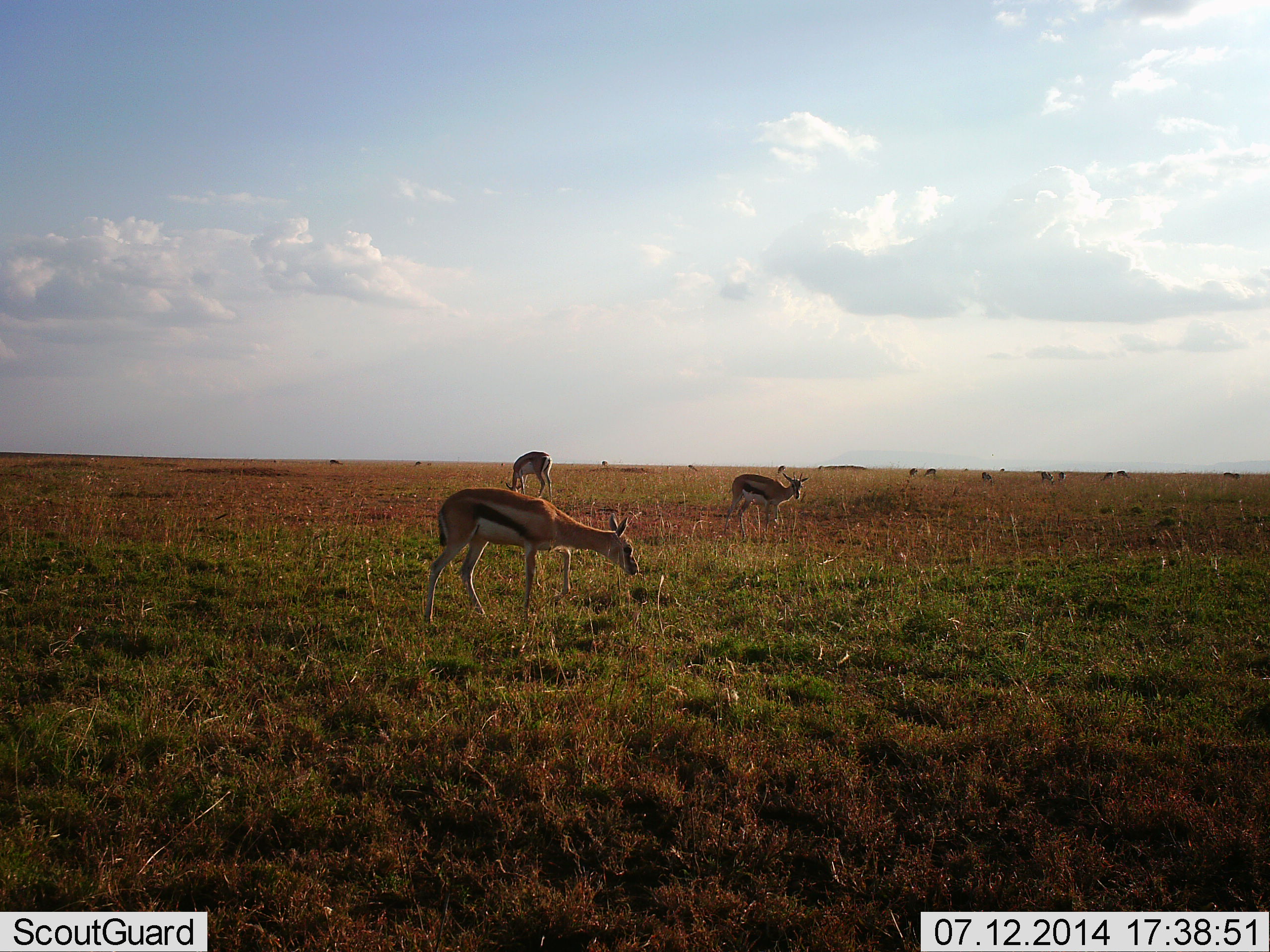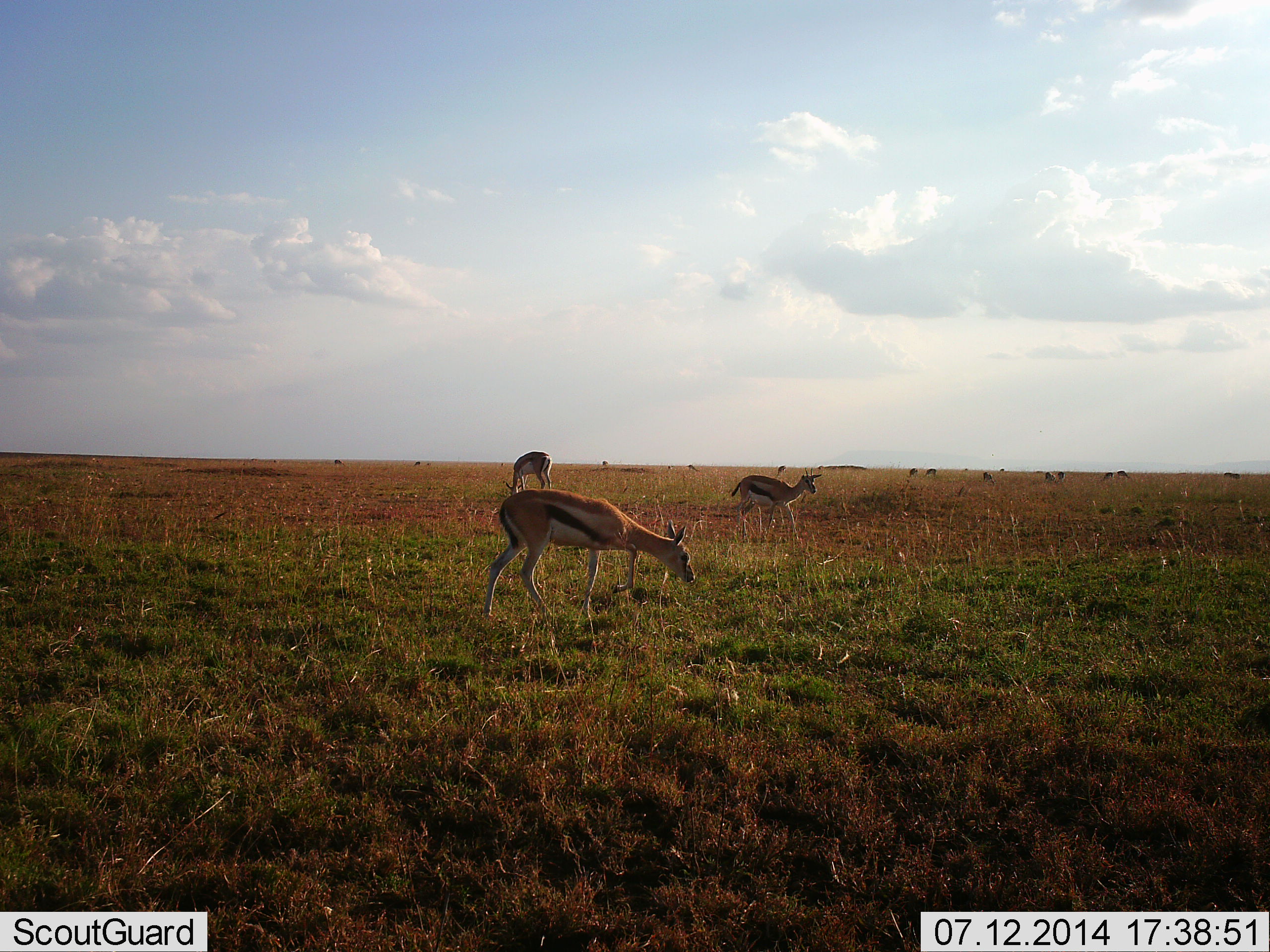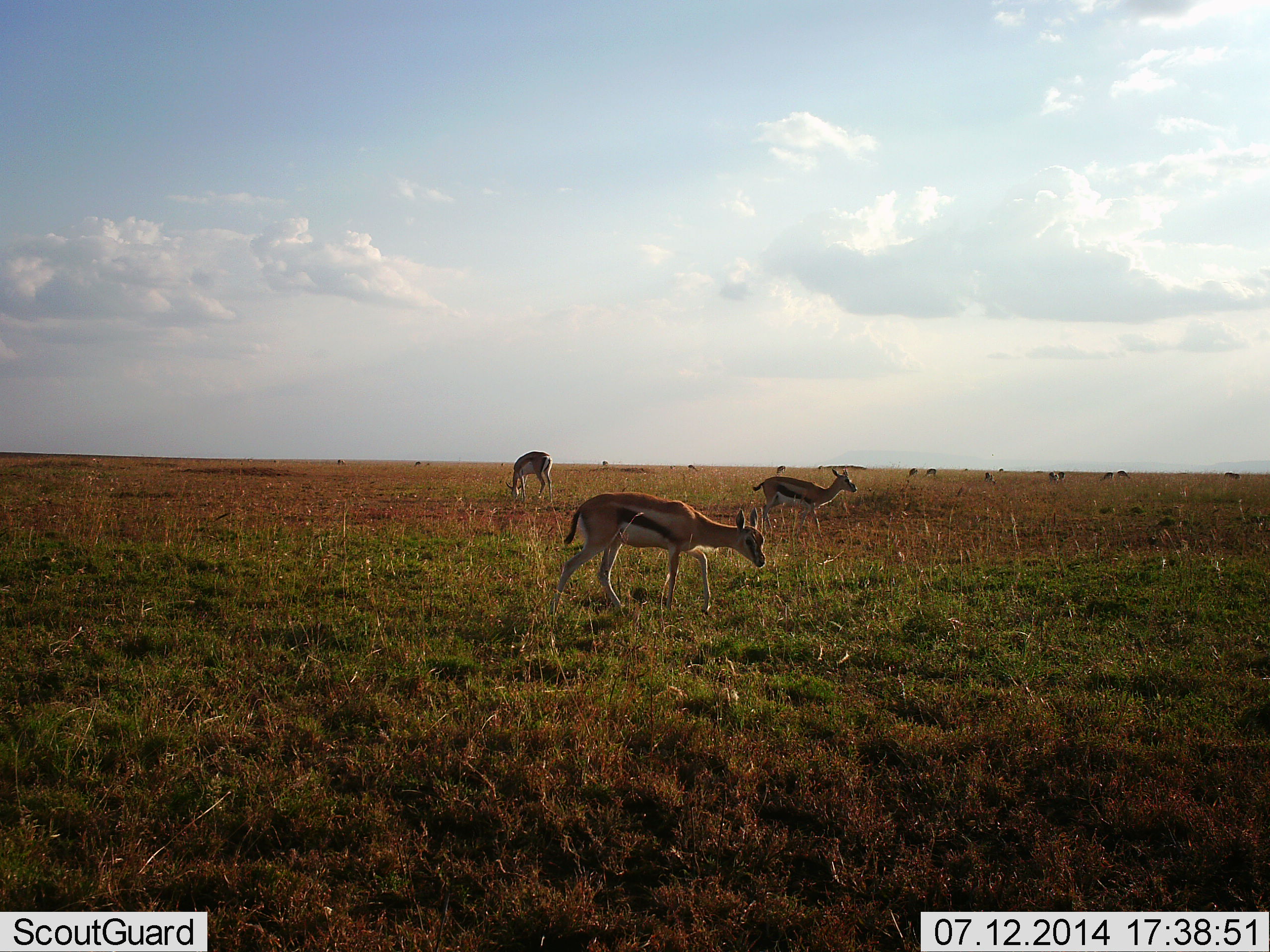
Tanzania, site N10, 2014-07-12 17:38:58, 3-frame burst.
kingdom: Animalia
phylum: Chordata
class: Mammalia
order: Artiodactyla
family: Bovidae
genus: Eudorcas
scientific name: Eudorcas thomsonii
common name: thomson's gazelle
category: gazellethomsons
Gazellethomsons (thomson's gazelle) (Eudorcas thomsonii), count 11-50. Behavior (volunteer vote fractions): standing 50%, resting 0%, moving 70%, interacting 0%. Young present (vote fraction): 0%. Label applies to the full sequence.